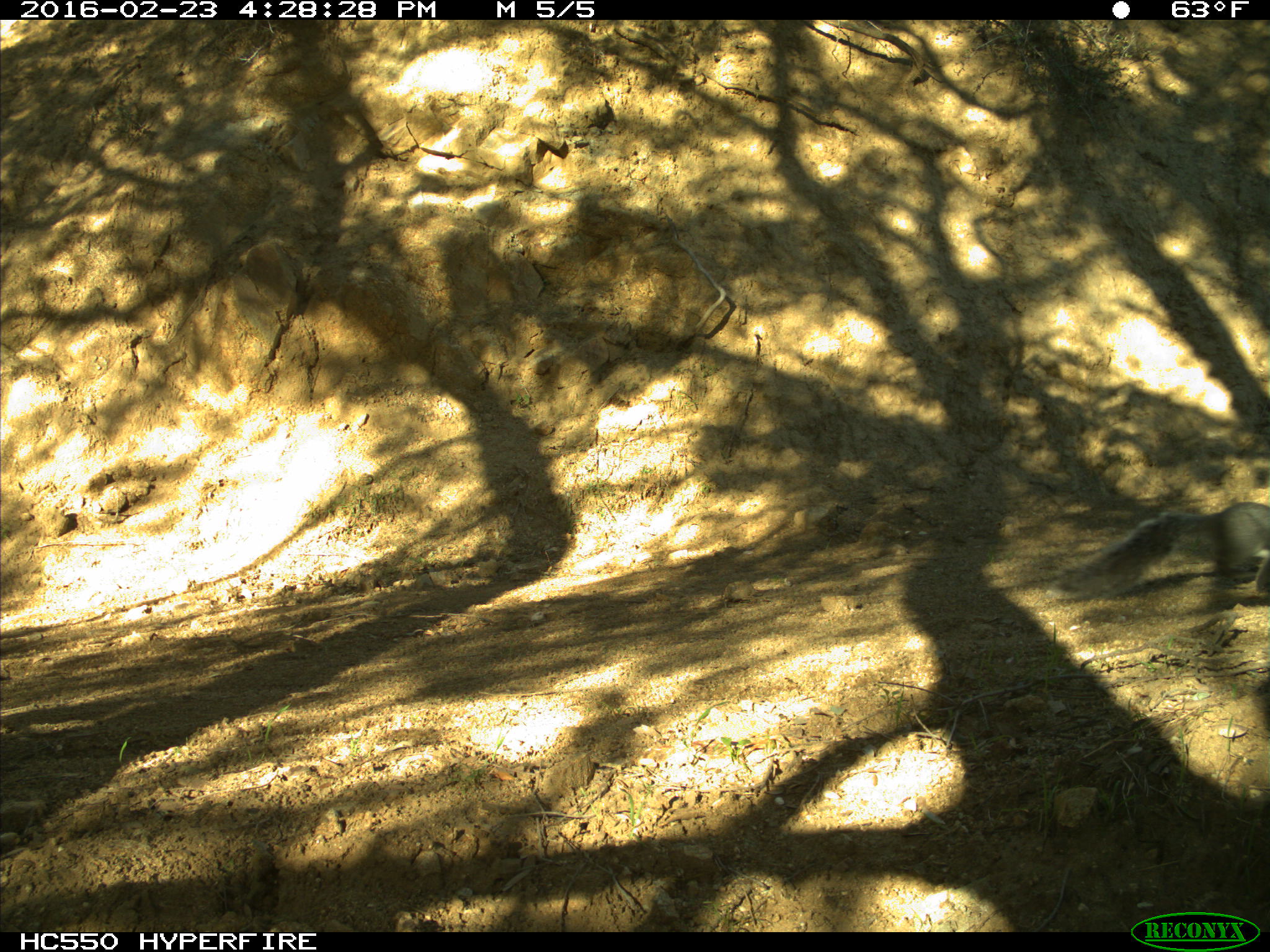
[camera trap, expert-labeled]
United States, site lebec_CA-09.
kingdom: Animalia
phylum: Chordata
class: Mammalia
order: Rodentia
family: Sciuridae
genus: Sciurus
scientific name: Sciurus carolinensis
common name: eastern gray squirrel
Sciurus carolinensis (eastern gray squirrel).